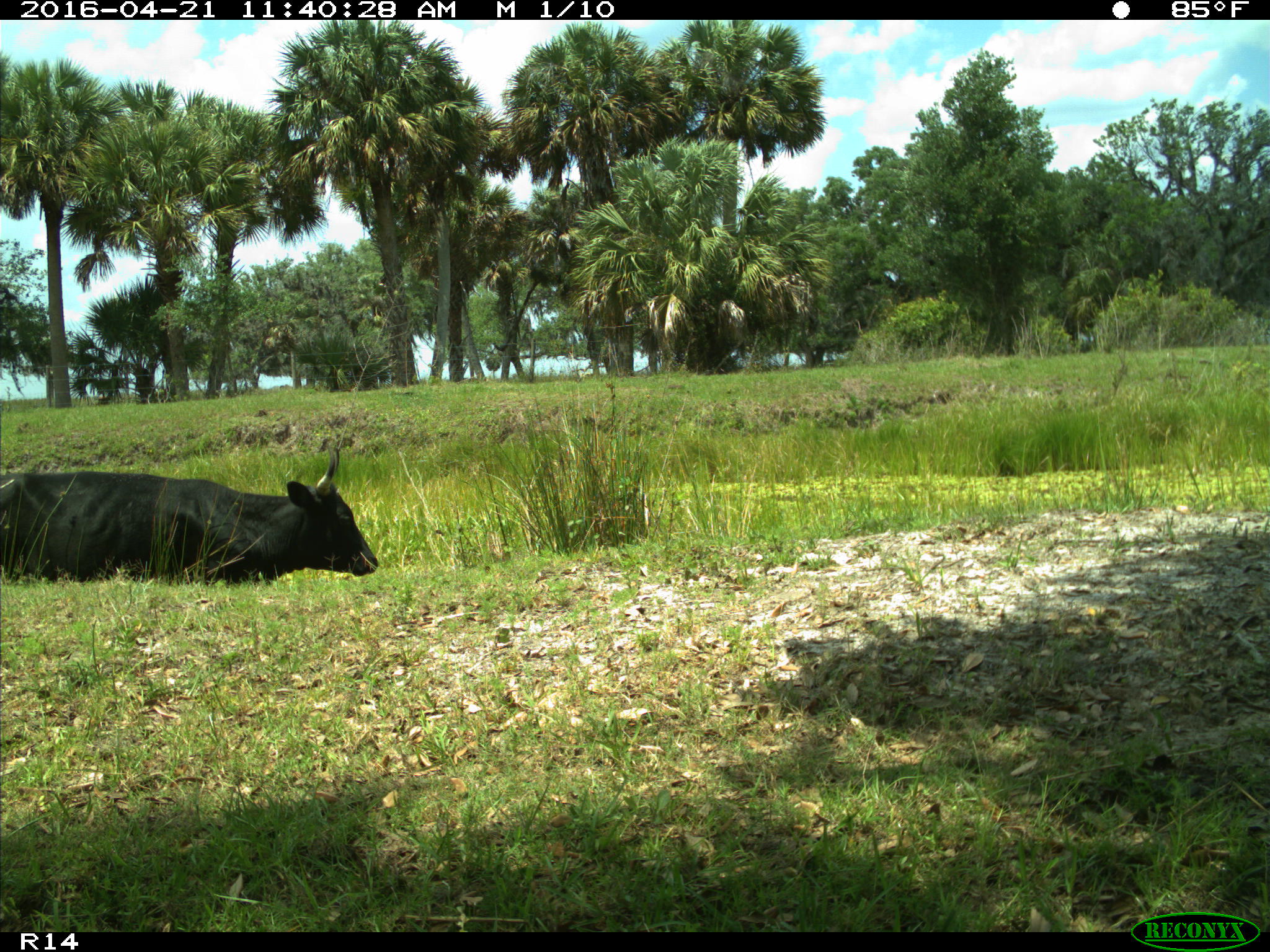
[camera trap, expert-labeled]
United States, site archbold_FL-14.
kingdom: Animalia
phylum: Chordata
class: Mammalia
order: Artiodactyla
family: Bovidae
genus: Bos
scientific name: Bos taurus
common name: domestic cow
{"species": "Bos taurus (domestic cow)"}